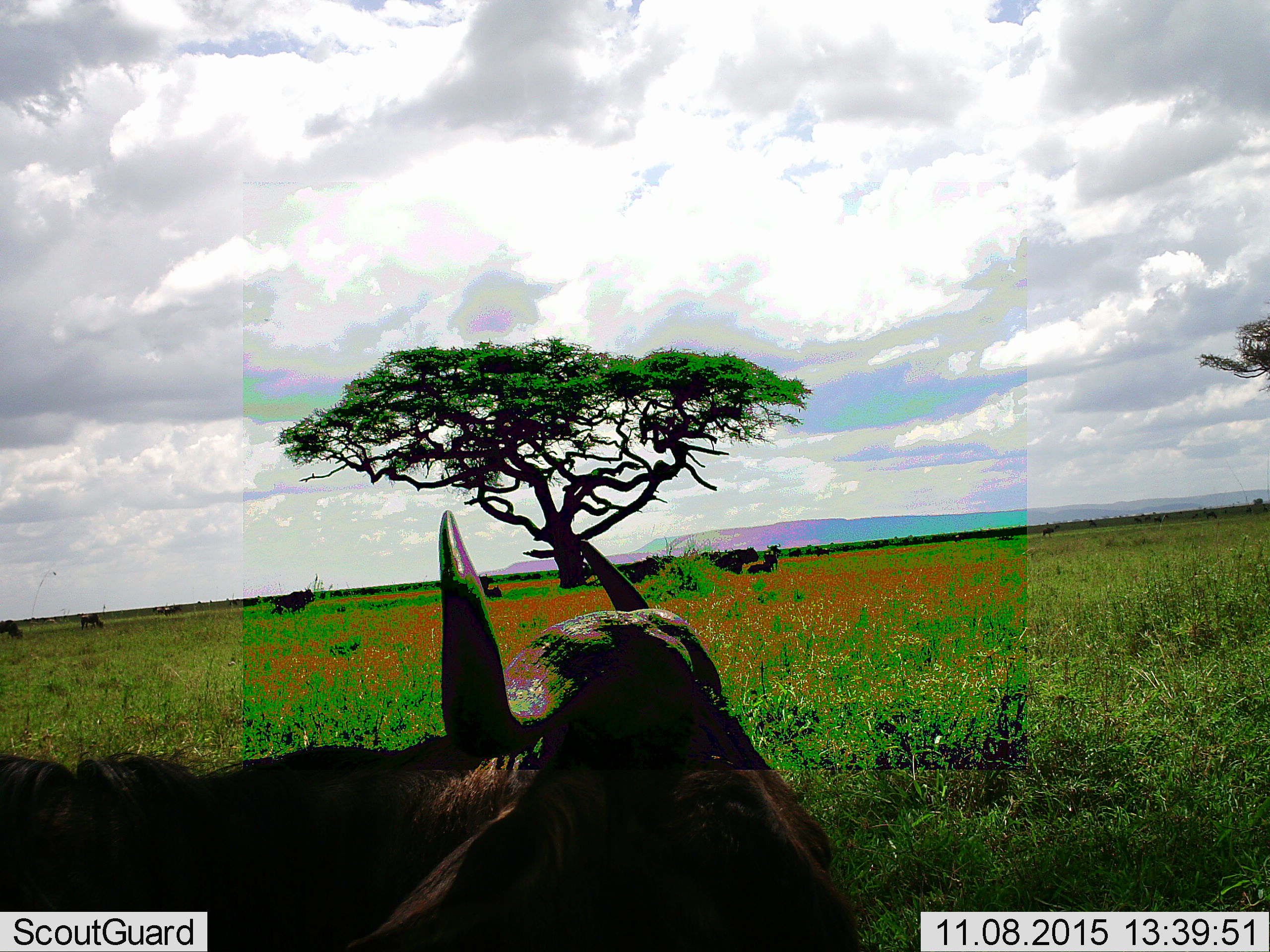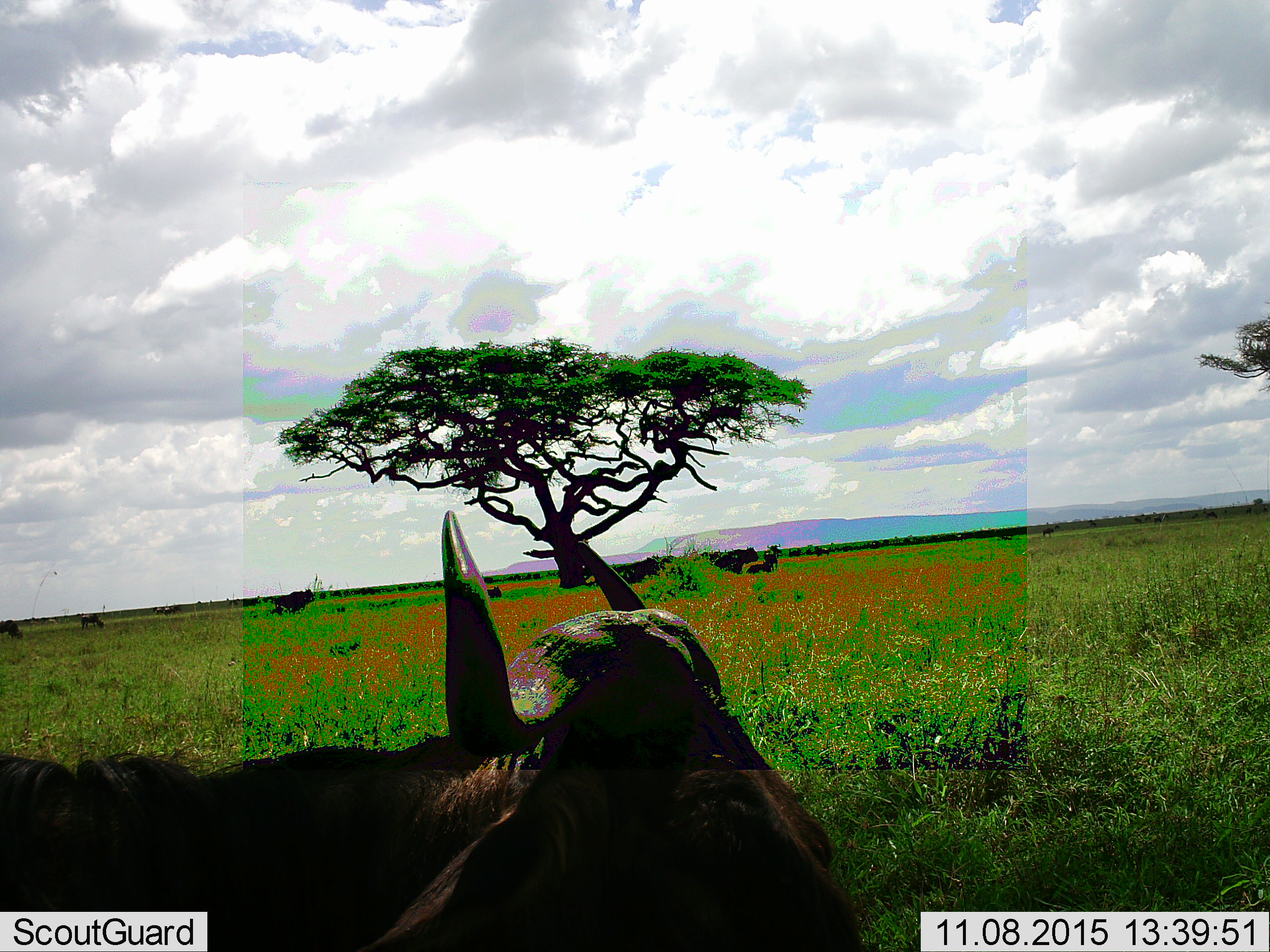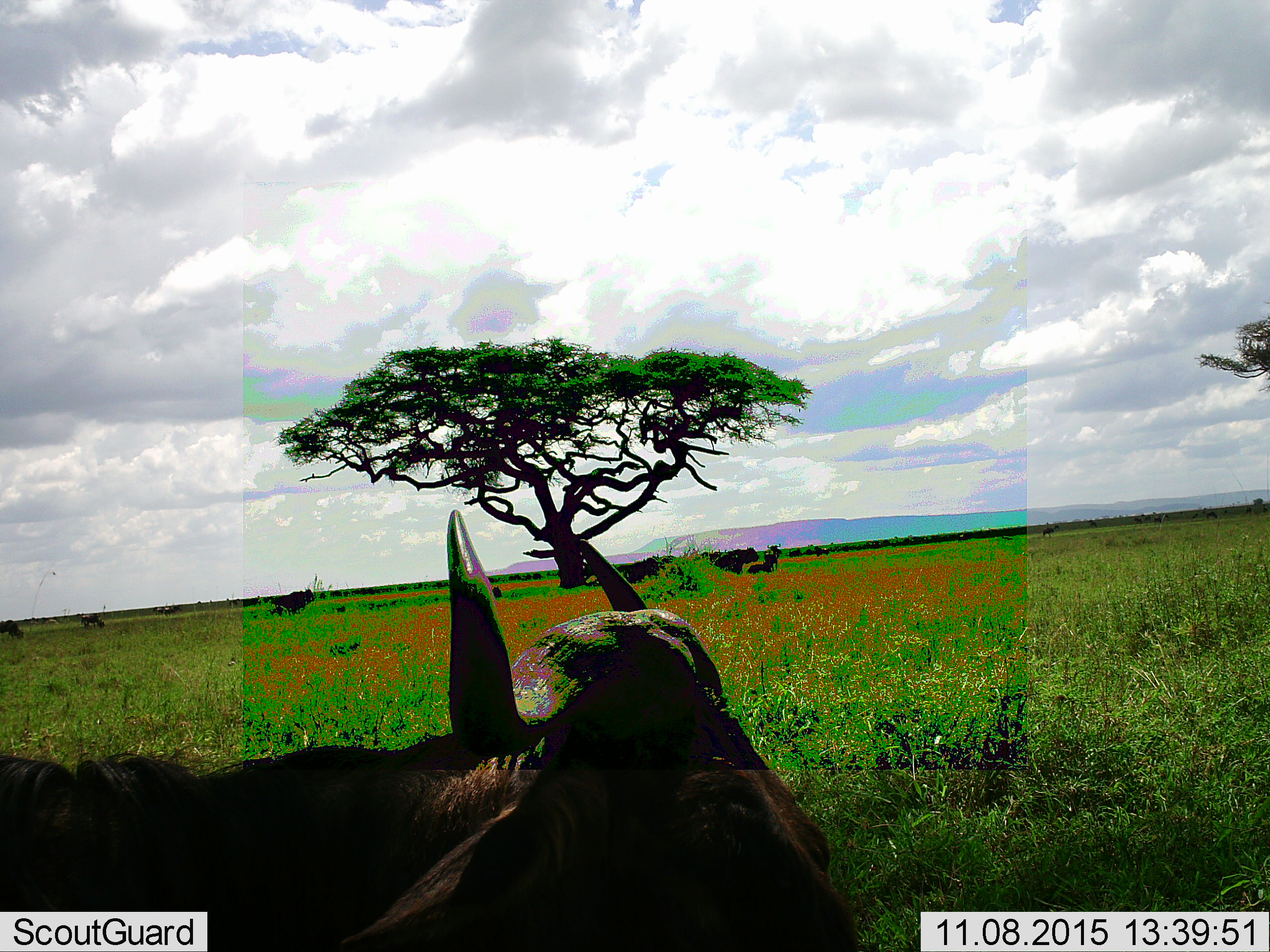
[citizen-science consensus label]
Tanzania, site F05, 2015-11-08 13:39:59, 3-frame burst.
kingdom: Animalia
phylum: Chordata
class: Mammalia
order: Artiodactyla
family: Bovidae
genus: Connochaetes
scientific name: Connochaetes taurinus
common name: blue wildebeest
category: wildebeest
Wildebeest (blue wildebeest) (Connochaetes taurinus), count 7. Behavior (volunteer vote fractions): standing 73%, resting 27%, moving 45%, interacting 0%. Young present (vote fraction): 9%. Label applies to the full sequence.